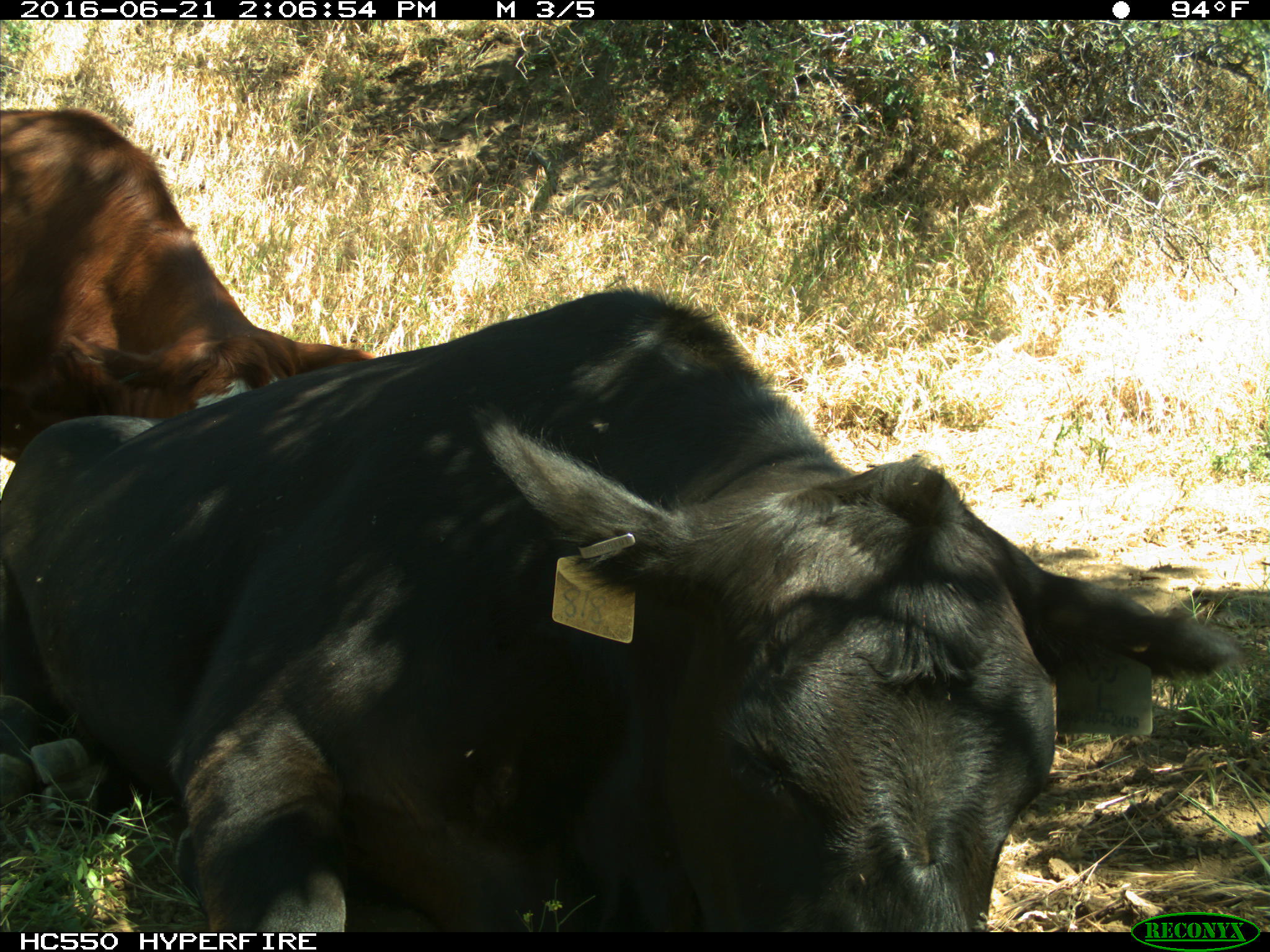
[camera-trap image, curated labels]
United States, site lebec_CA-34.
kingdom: Animalia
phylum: Chordata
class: Mammalia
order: Artiodactyla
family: Bovidae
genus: Bos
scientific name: Bos taurus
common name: domestic cow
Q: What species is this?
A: Bos taurus (domestic cow).